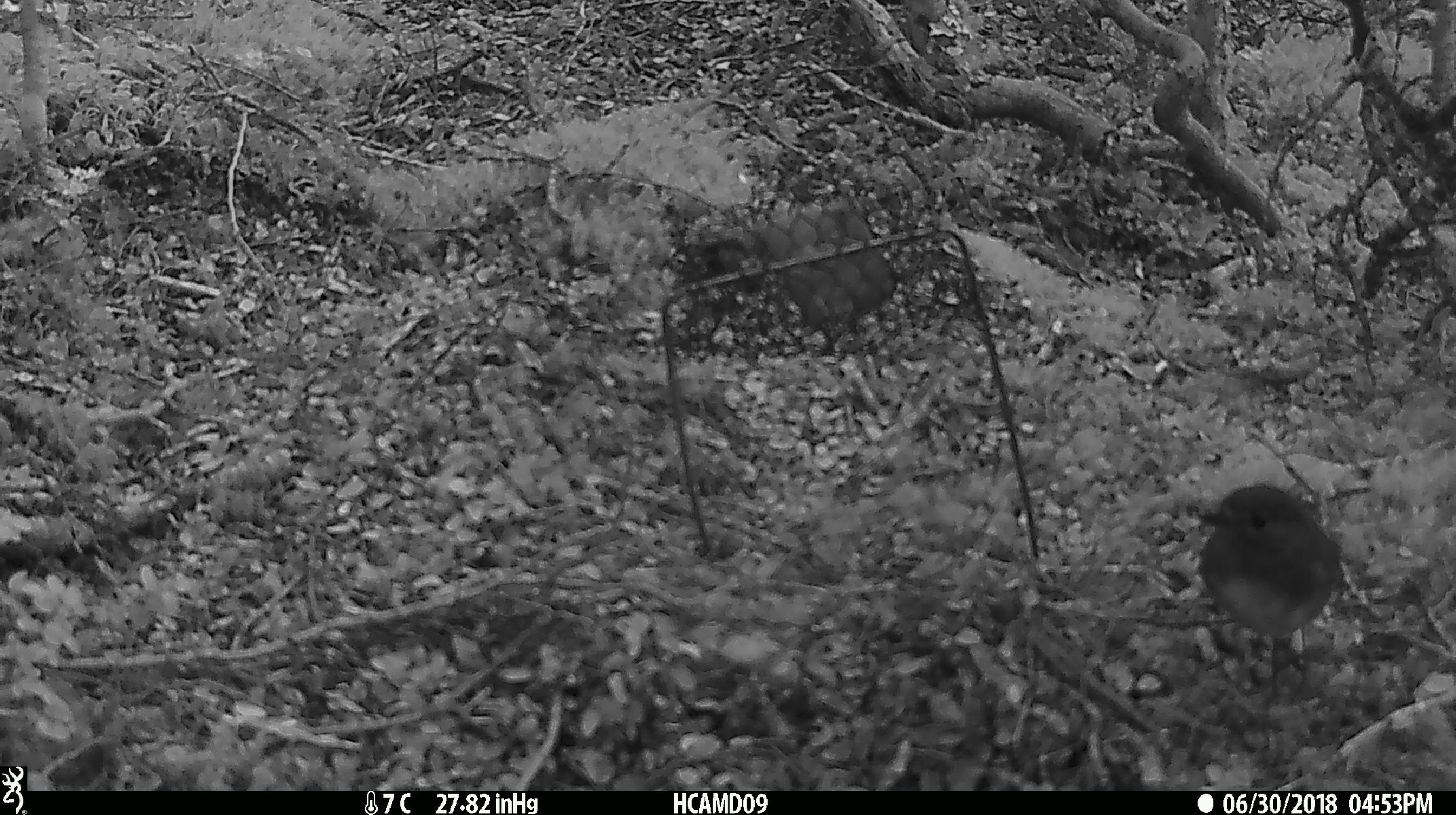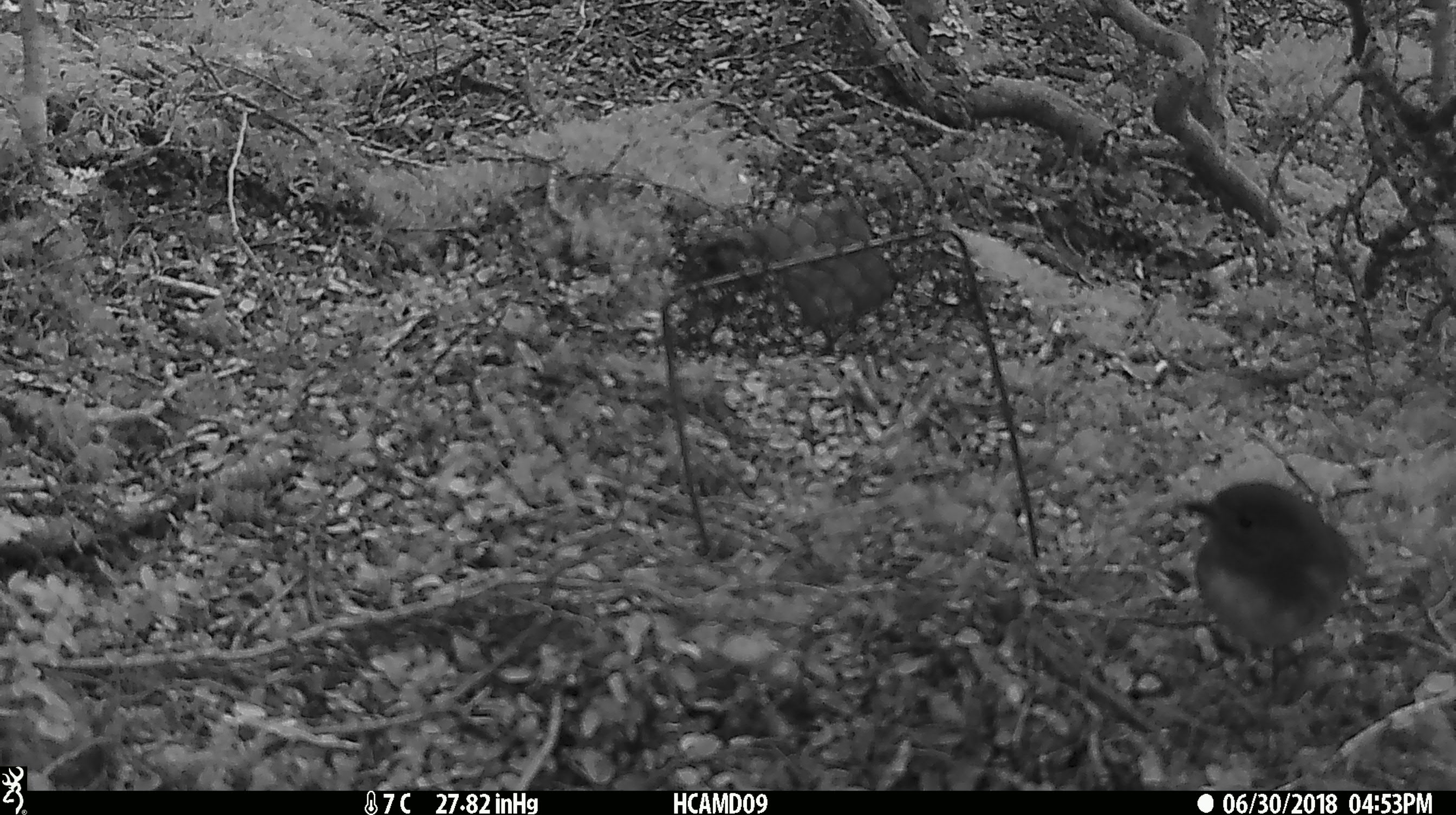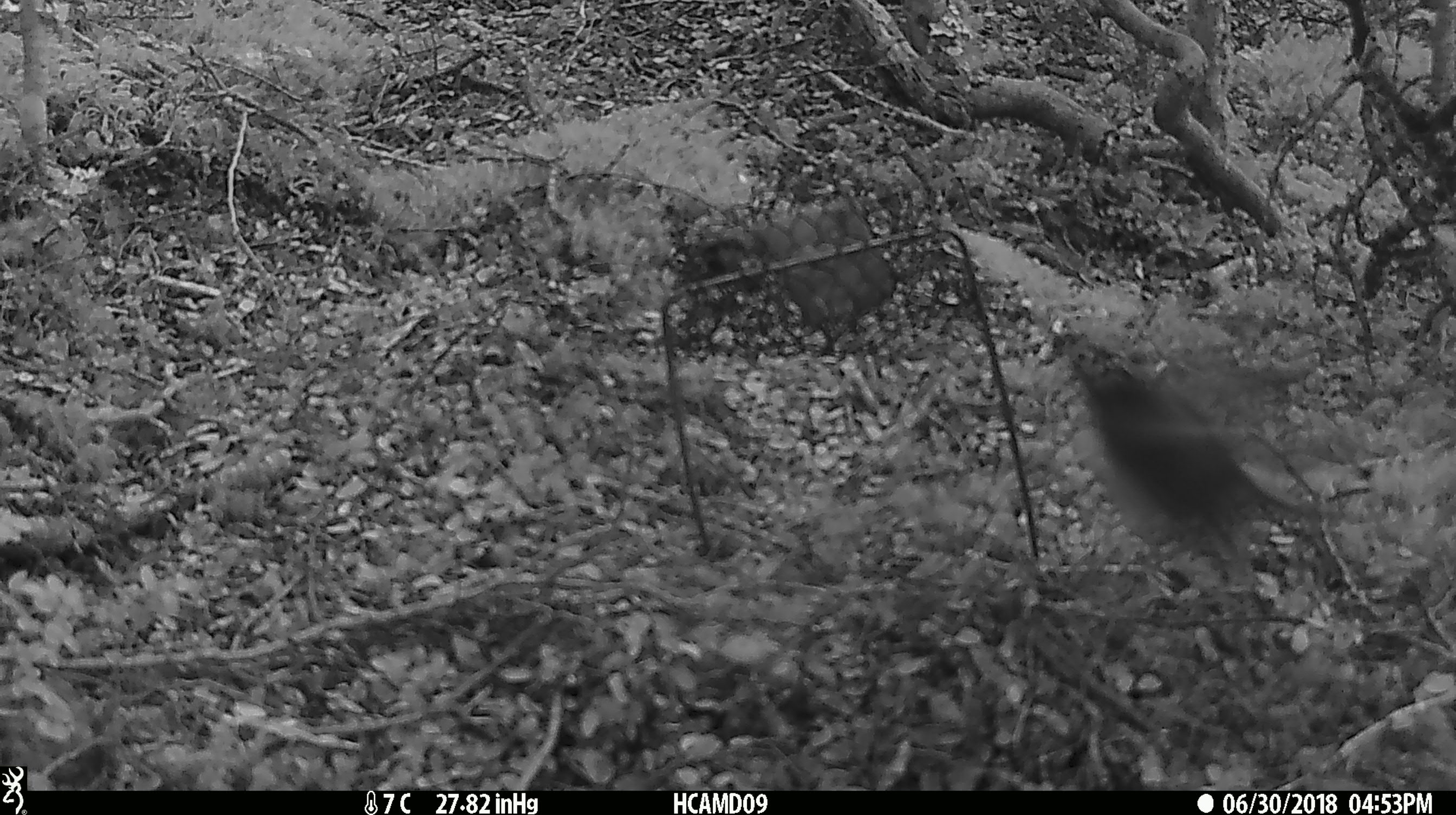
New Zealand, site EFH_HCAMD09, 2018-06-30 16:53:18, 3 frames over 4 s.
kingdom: Animalia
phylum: Chordata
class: Aves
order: Passeriformes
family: Petroicidae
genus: Petroica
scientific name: Petroica australis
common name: new zealand robin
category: robin